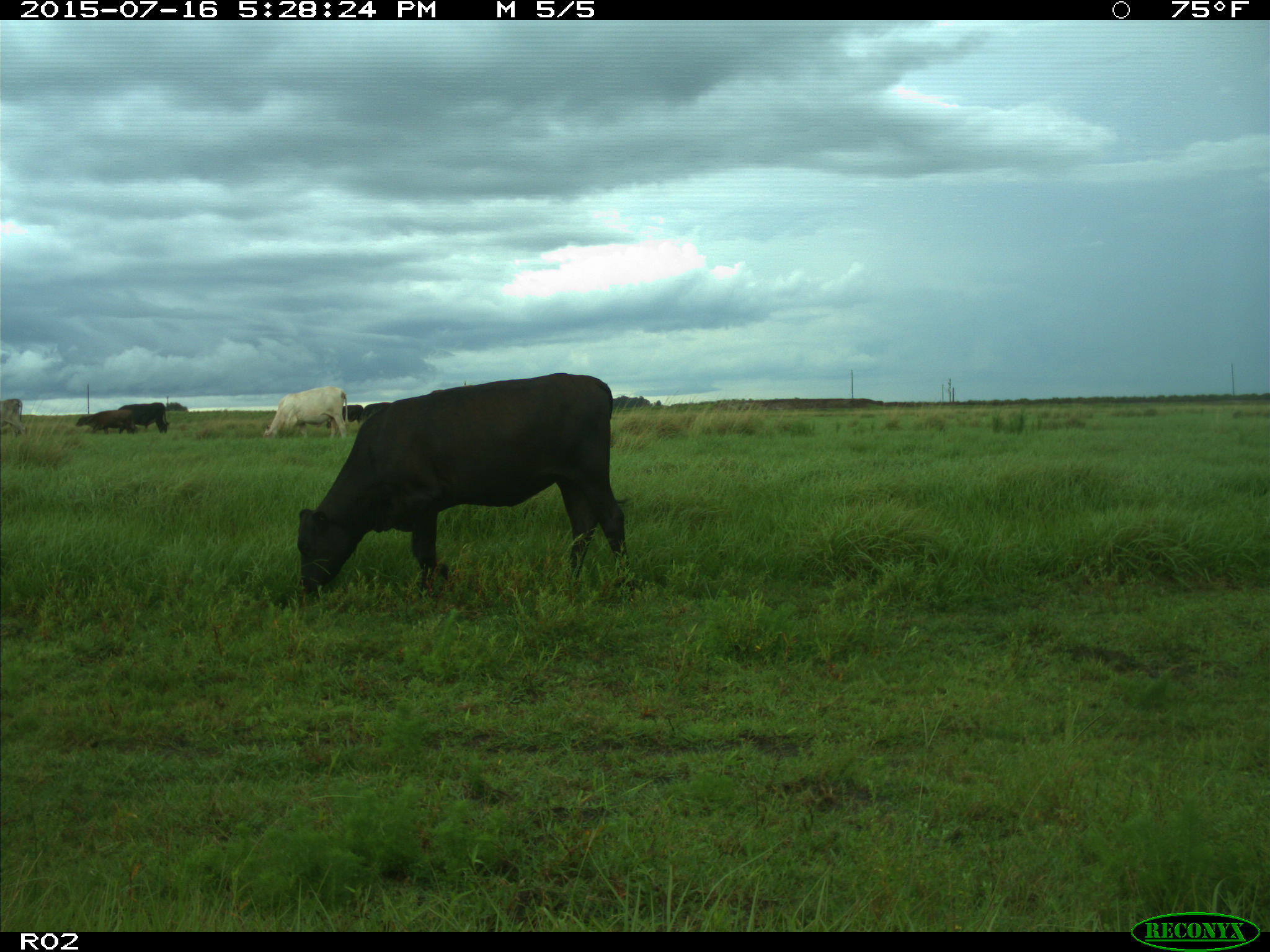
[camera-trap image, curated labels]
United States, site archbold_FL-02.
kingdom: Animalia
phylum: Chordata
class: Mammalia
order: Artiodactyla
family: Bovidae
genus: Bos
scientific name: Bos taurus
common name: domestic cow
Bos taurus (domestic cow).